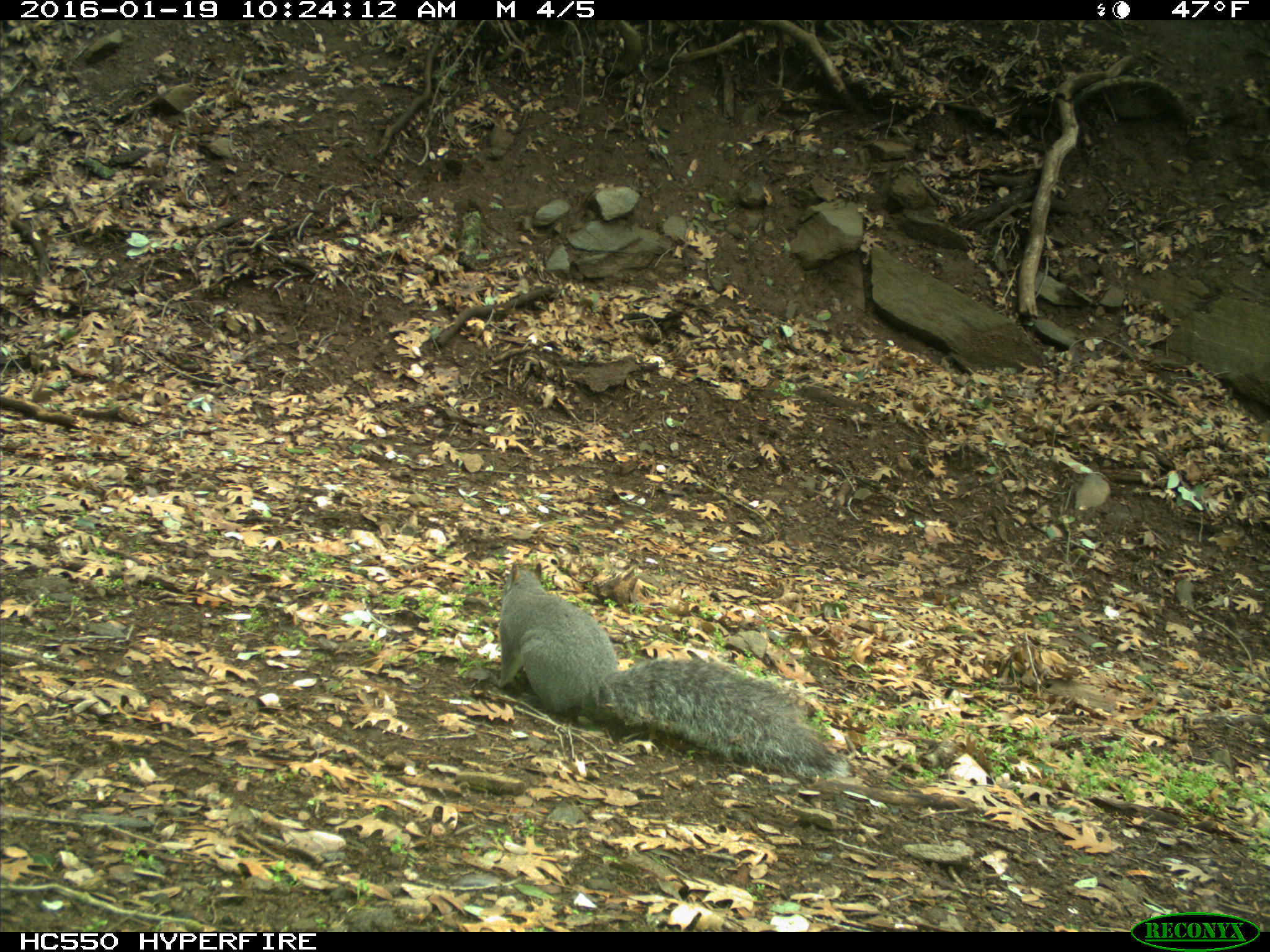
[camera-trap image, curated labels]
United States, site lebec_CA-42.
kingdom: Animalia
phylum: Chordata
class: Mammalia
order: Rodentia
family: Sciuridae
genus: Sciurus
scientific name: Sciurus carolinensis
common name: eastern gray squirrel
Sciurus carolinensis (eastern gray squirrel).